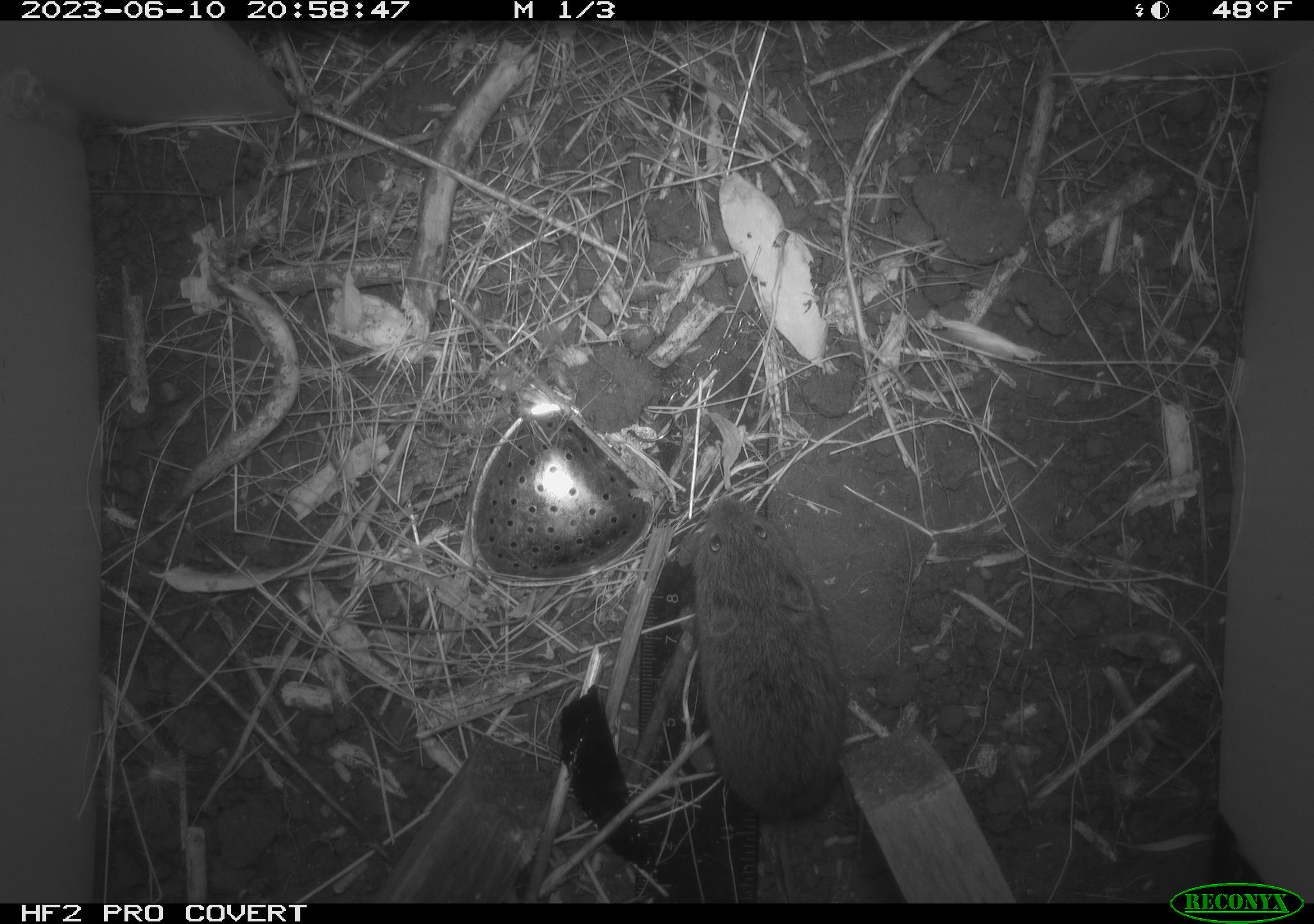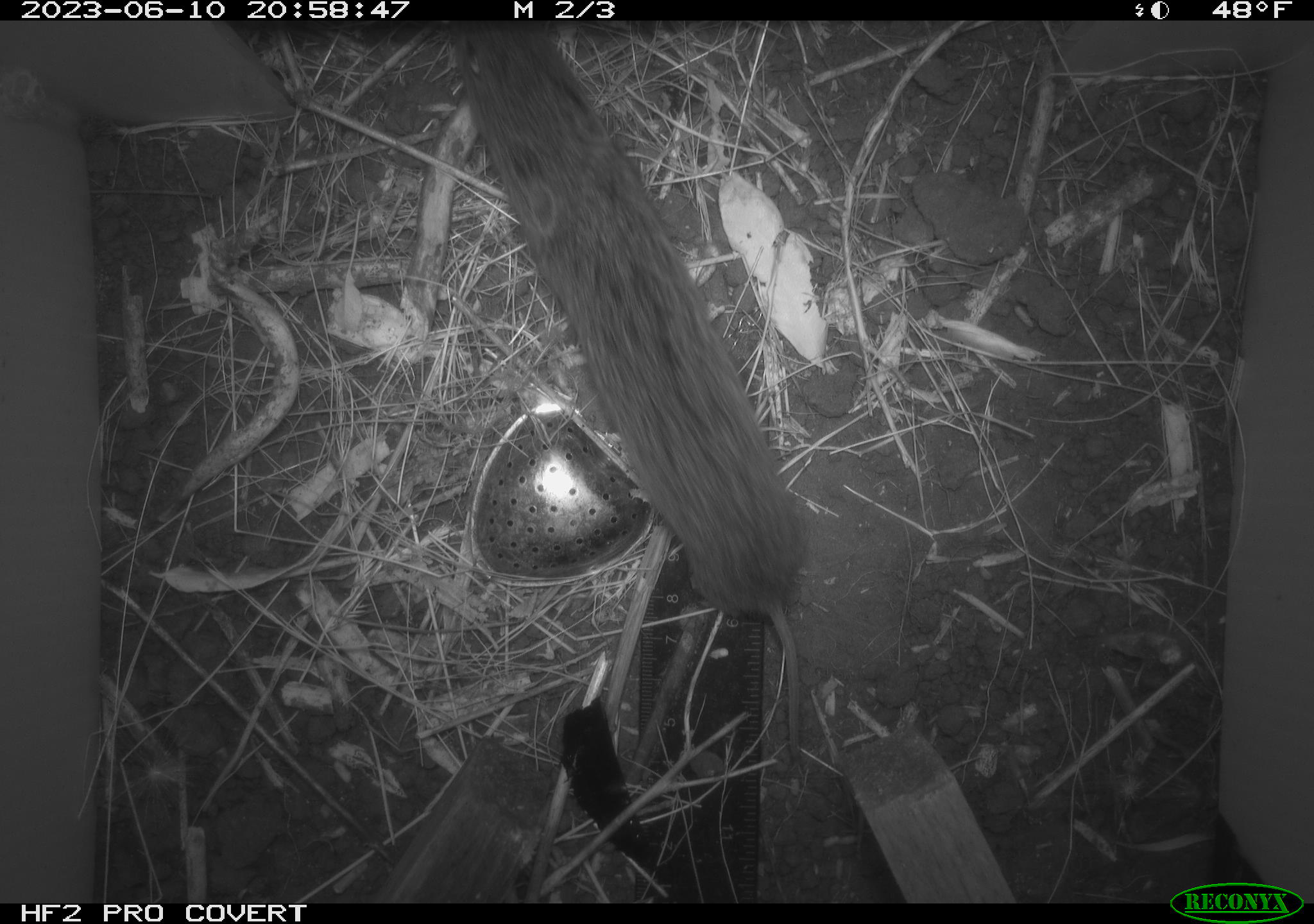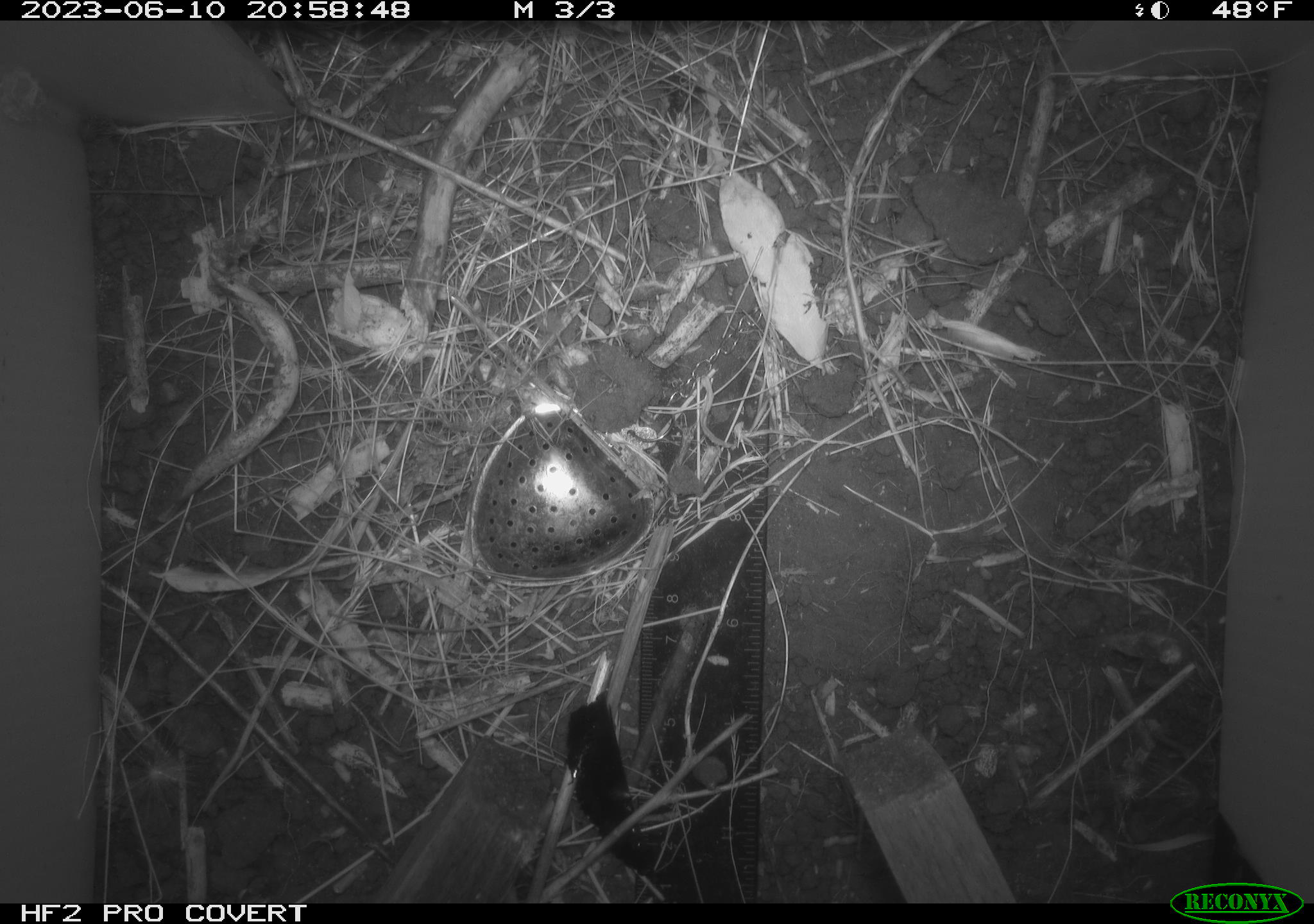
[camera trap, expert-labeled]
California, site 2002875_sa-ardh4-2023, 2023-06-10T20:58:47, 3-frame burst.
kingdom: Animalia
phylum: Chordata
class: Mammalia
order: Rodentia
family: Cricetidae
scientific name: Arvicolinae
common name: voles, lemmings, and muskrats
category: arvicolinae subfamily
Arvicolinae subfamily (voles, lemmings, and muskrats) (Arvicolinae).